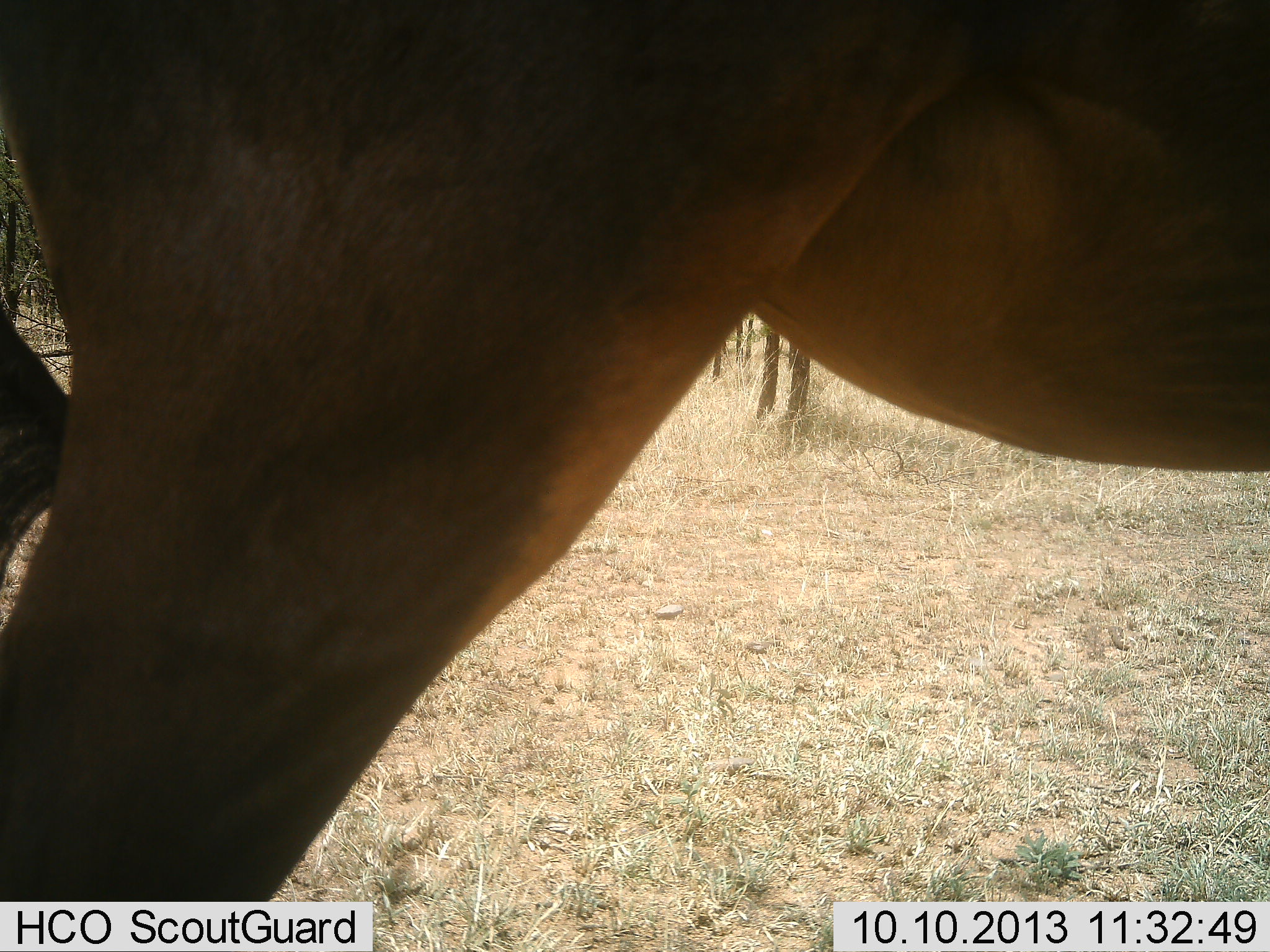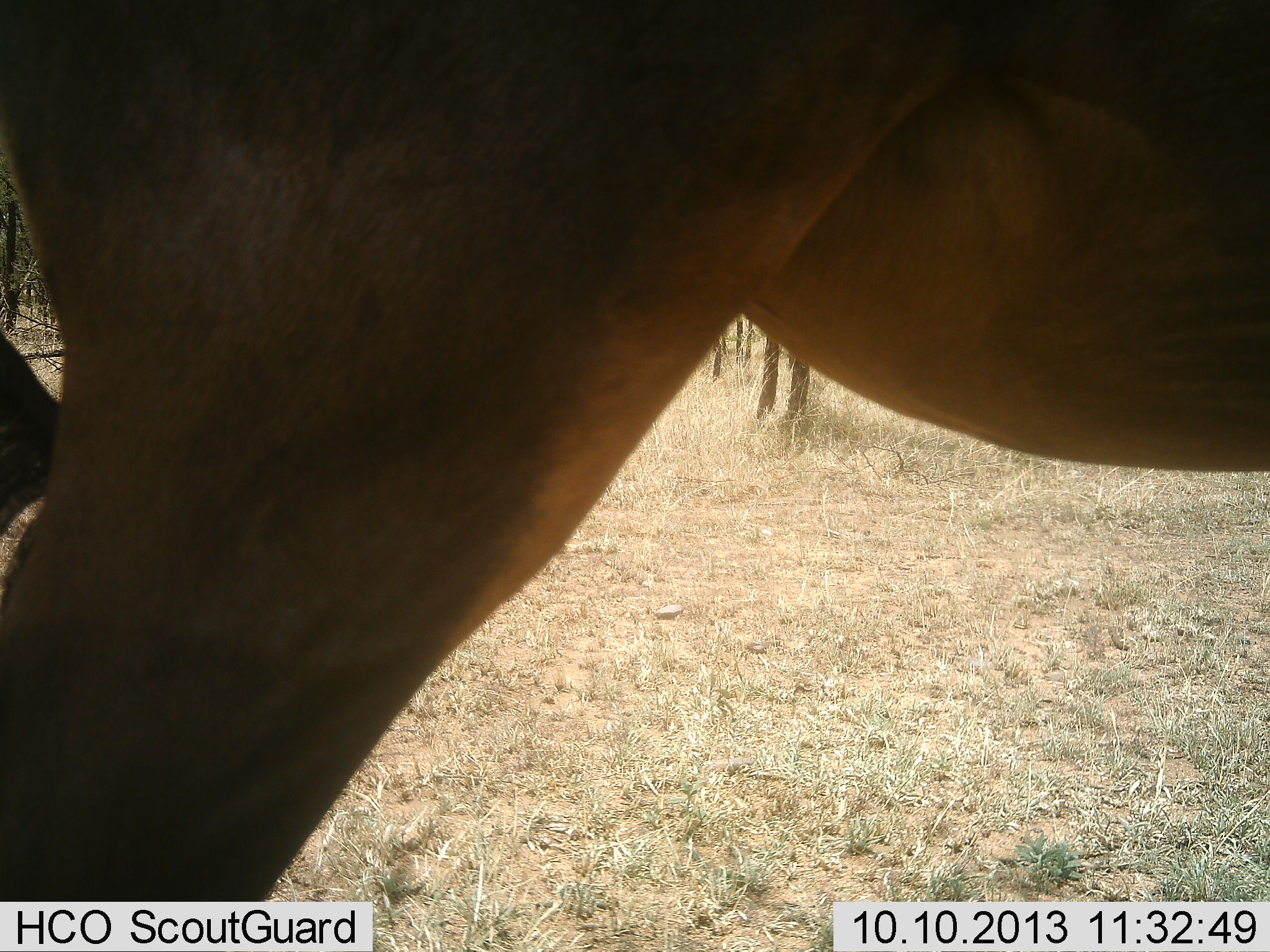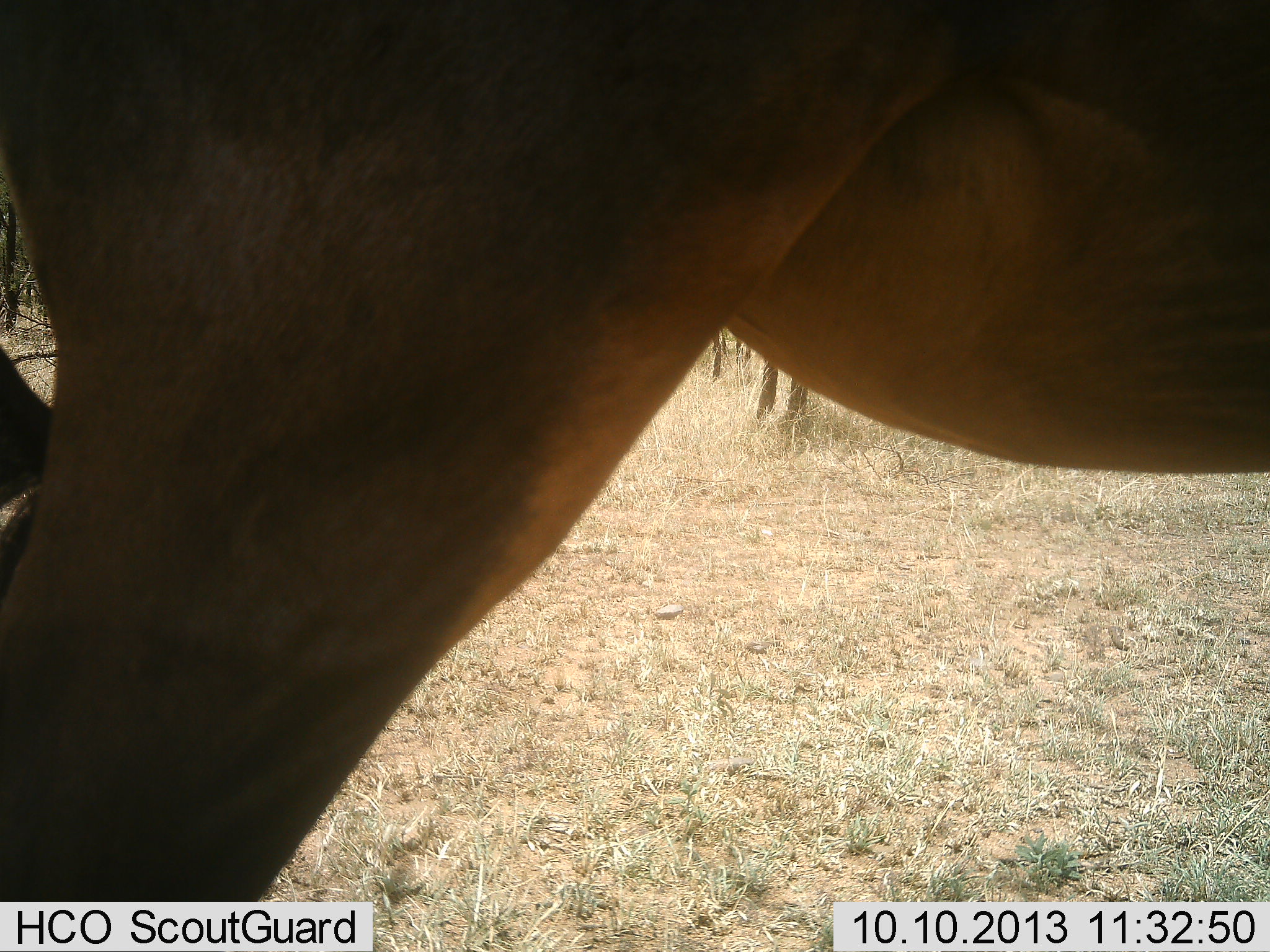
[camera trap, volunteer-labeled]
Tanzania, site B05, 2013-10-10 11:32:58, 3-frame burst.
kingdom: Animalia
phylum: Chordata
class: Mammalia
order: Artiodactyla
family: Bovidae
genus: Damaliscus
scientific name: Damaliscus lunatus jimela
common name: topi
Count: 1.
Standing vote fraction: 100%.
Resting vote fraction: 0%.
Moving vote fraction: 0%.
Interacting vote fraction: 0%.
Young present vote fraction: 0%.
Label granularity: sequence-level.